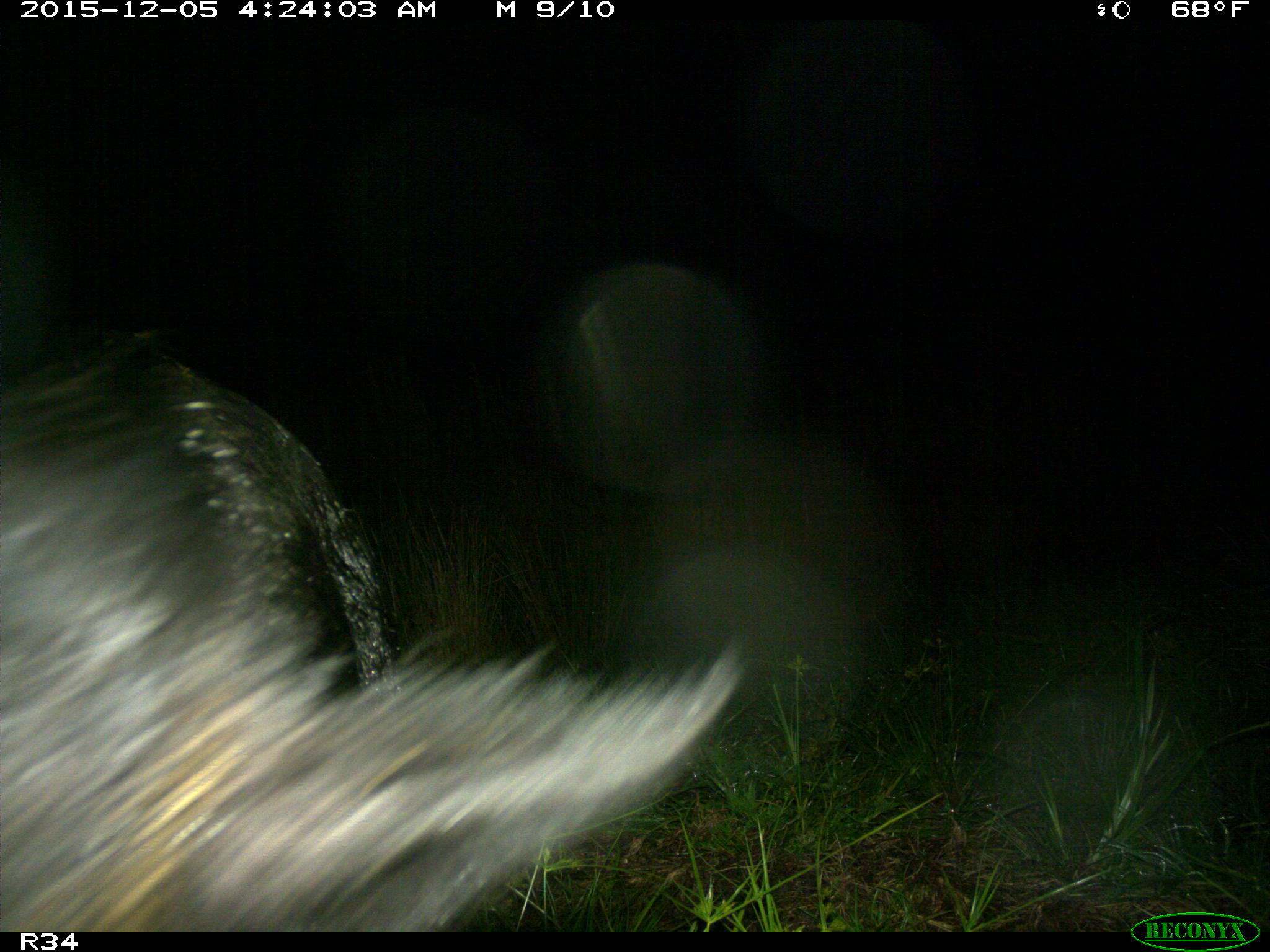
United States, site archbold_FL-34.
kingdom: Animalia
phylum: Chordata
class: Mammalia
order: Artiodactyla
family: Suidae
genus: Sus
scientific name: Sus scrofa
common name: wild boar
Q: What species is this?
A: Sus scrofa (wild boar).